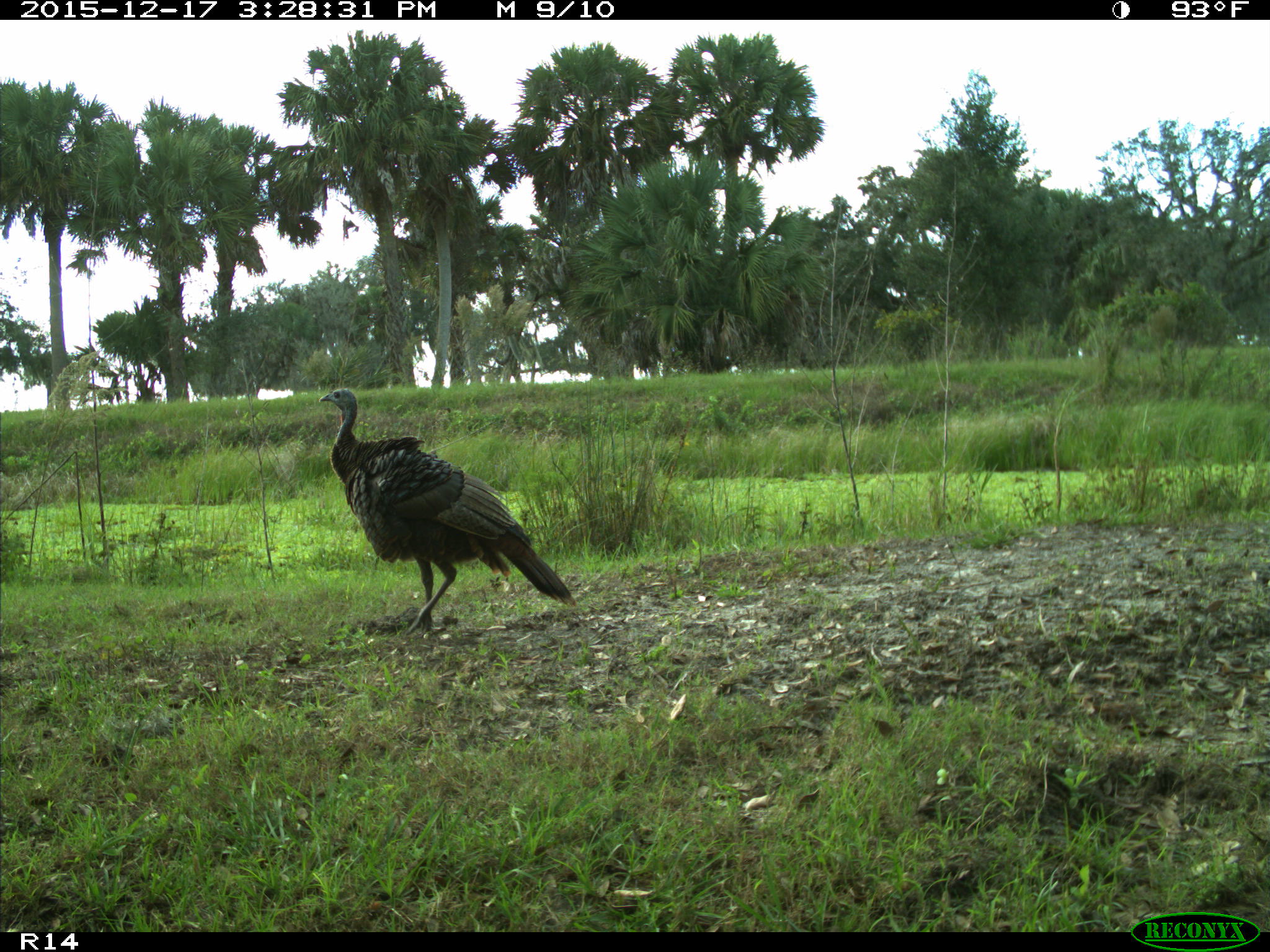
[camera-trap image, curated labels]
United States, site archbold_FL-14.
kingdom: Animalia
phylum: Chordata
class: Aves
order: Galliformes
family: Phasianidae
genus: Meleagris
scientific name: Meleagris gallopavo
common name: wild turkey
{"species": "Meleagris gallopavo (wild turkey)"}